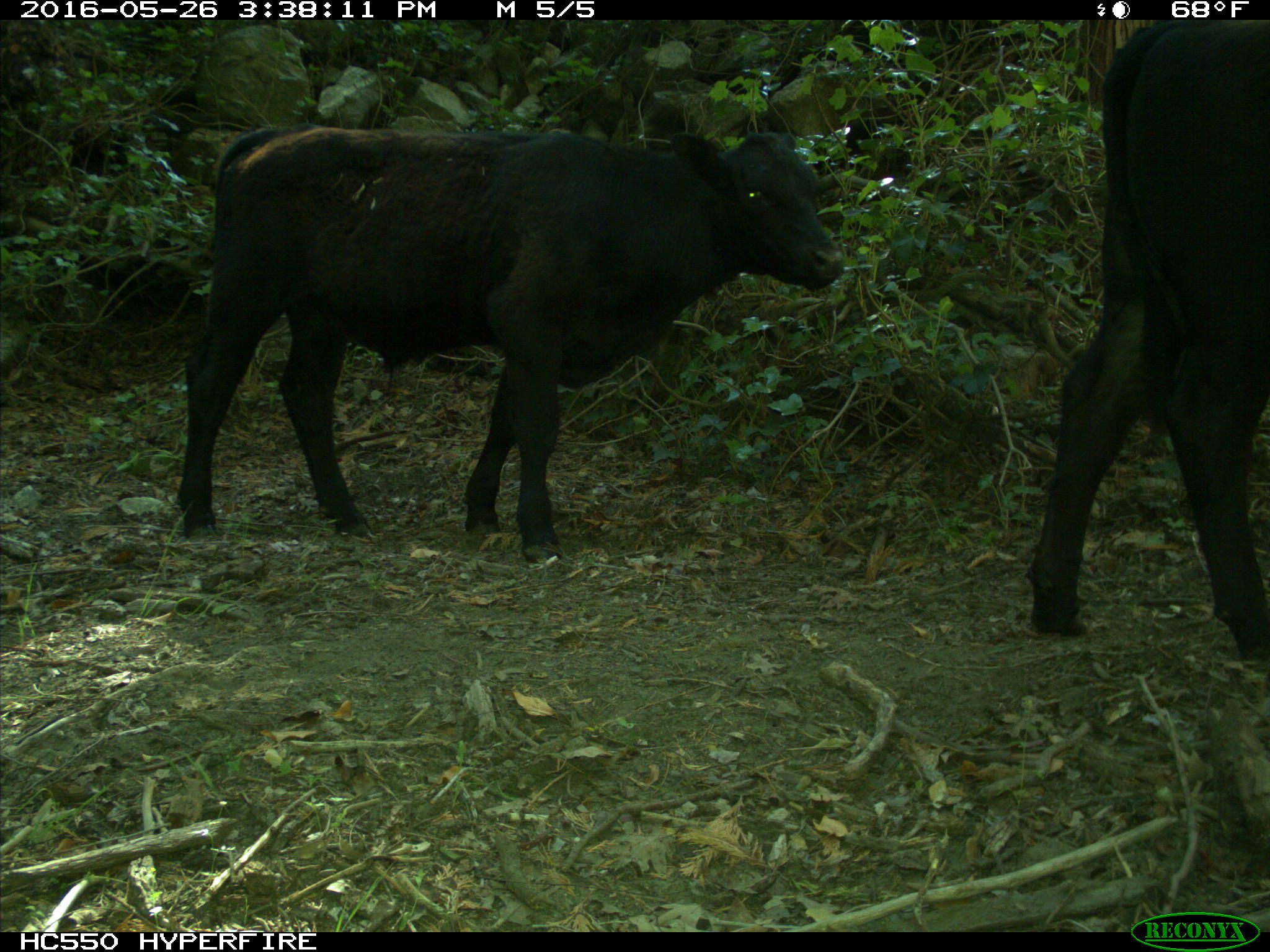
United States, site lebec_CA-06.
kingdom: Animalia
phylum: Chordata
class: Mammalia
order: Artiodactyla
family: Bovidae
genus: Bos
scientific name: Bos taurus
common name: domestic cow